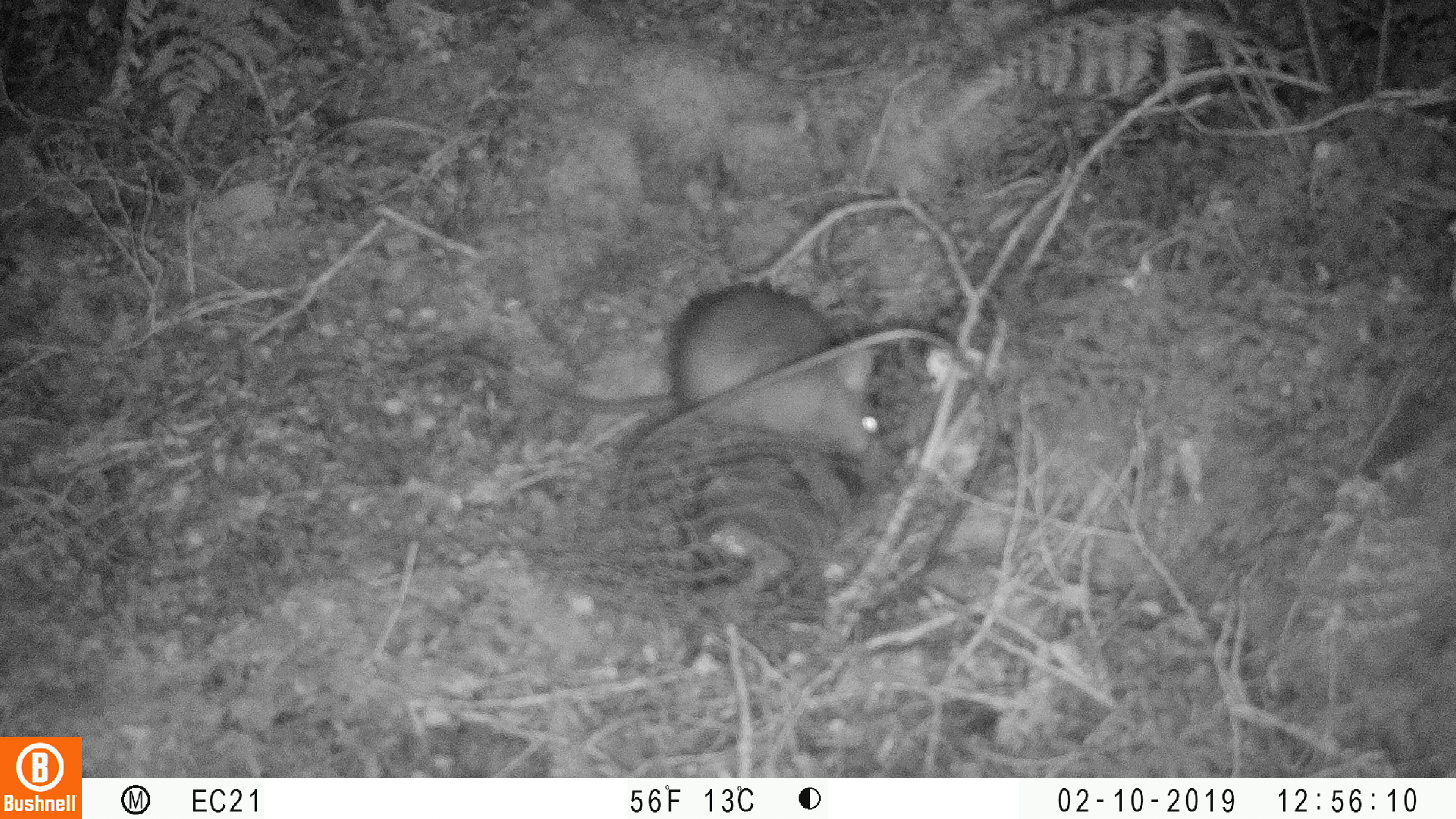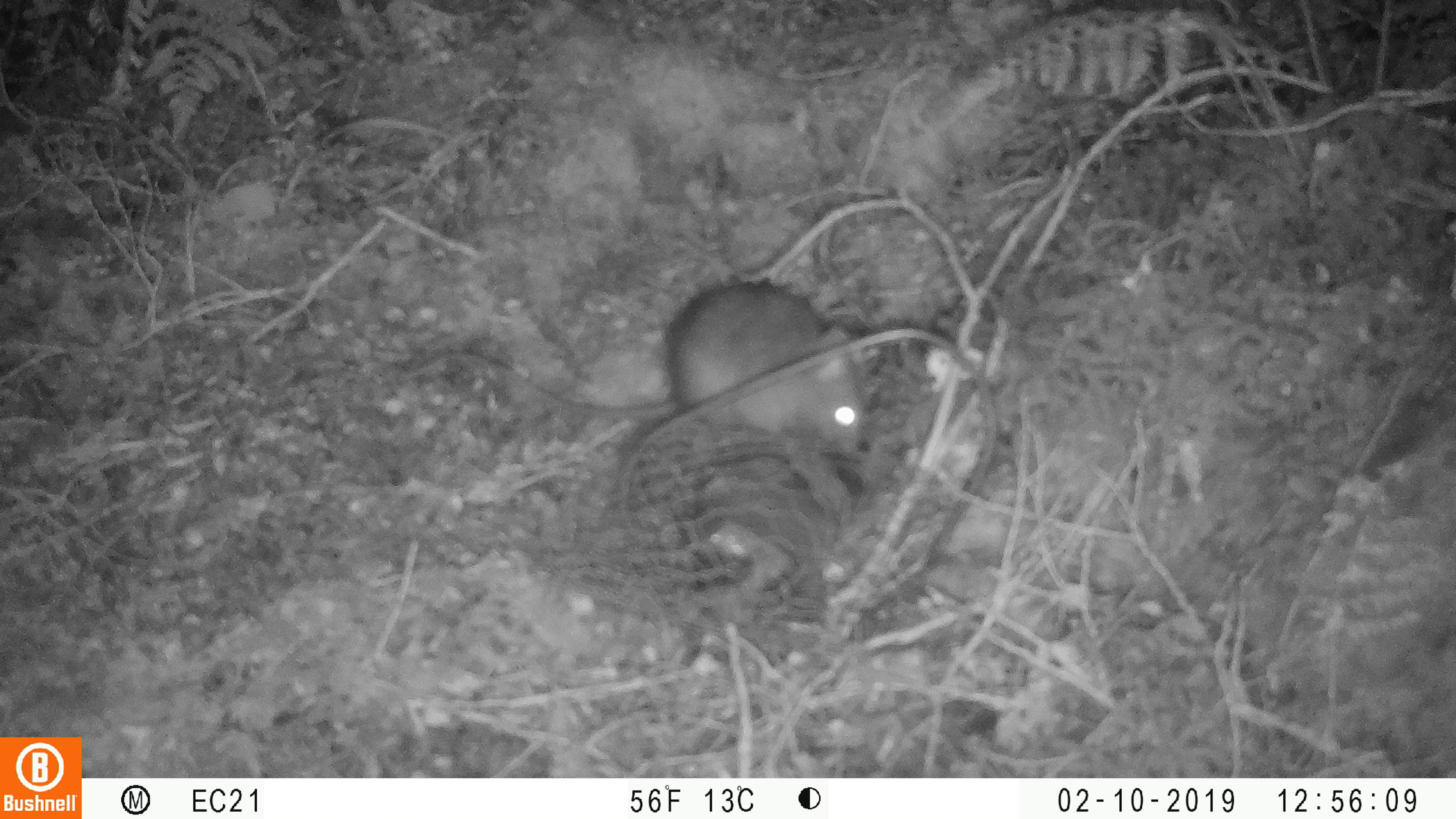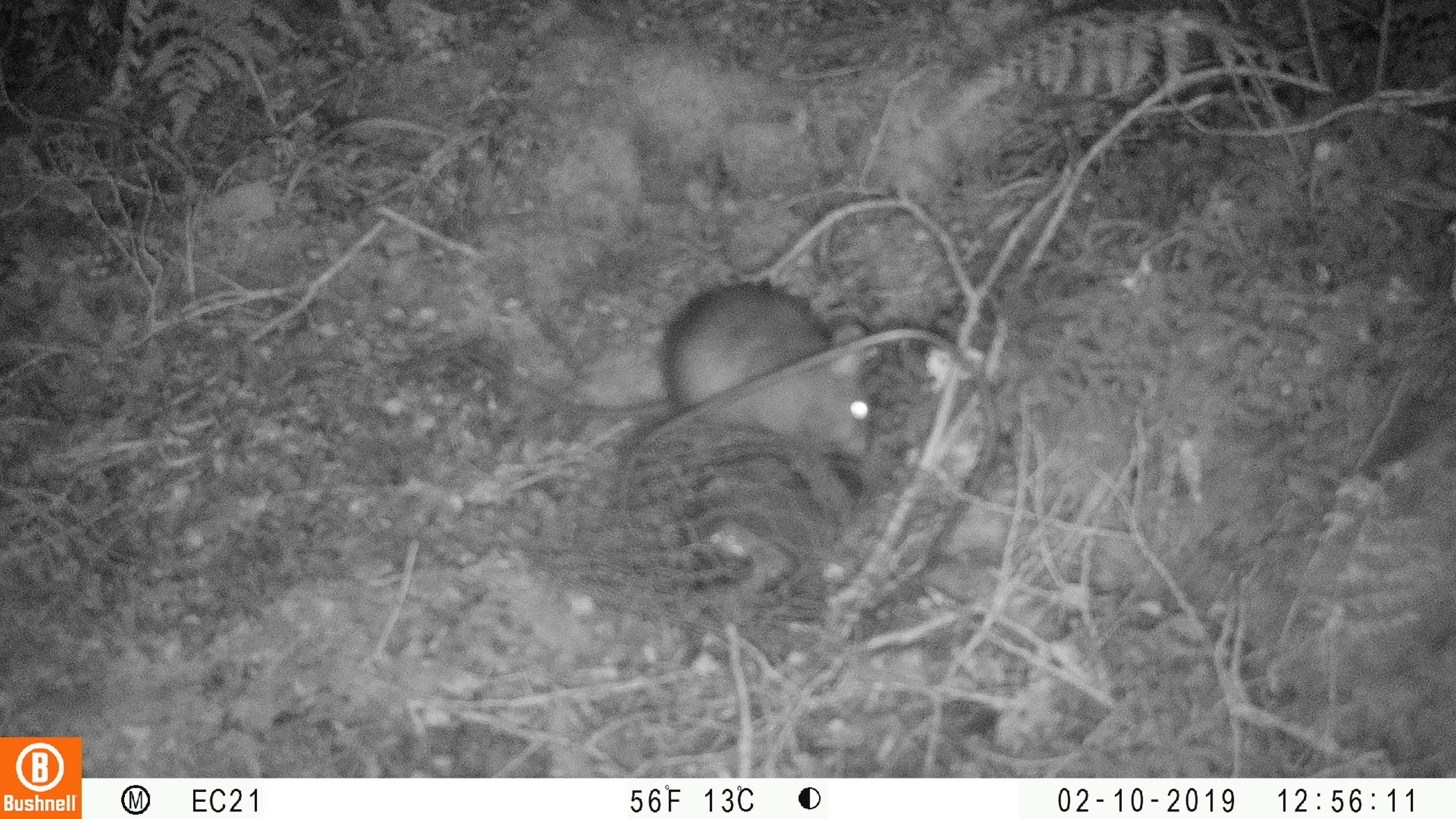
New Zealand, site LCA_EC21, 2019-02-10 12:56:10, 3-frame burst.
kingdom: Animalia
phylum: Chordata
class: Mammalia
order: Rodentia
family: Muridae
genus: Rattus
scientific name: Rattus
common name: rat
Rat (Rattus).